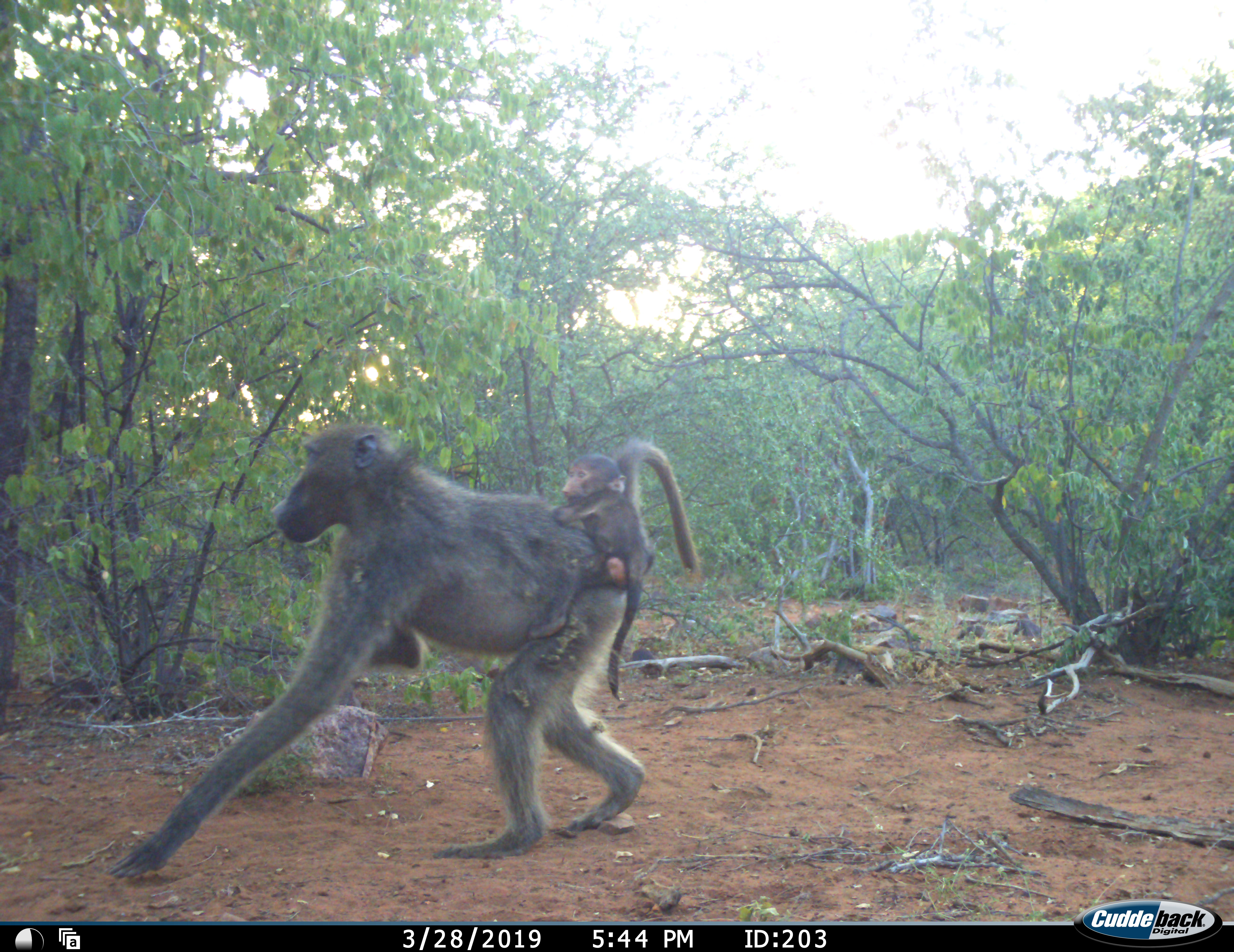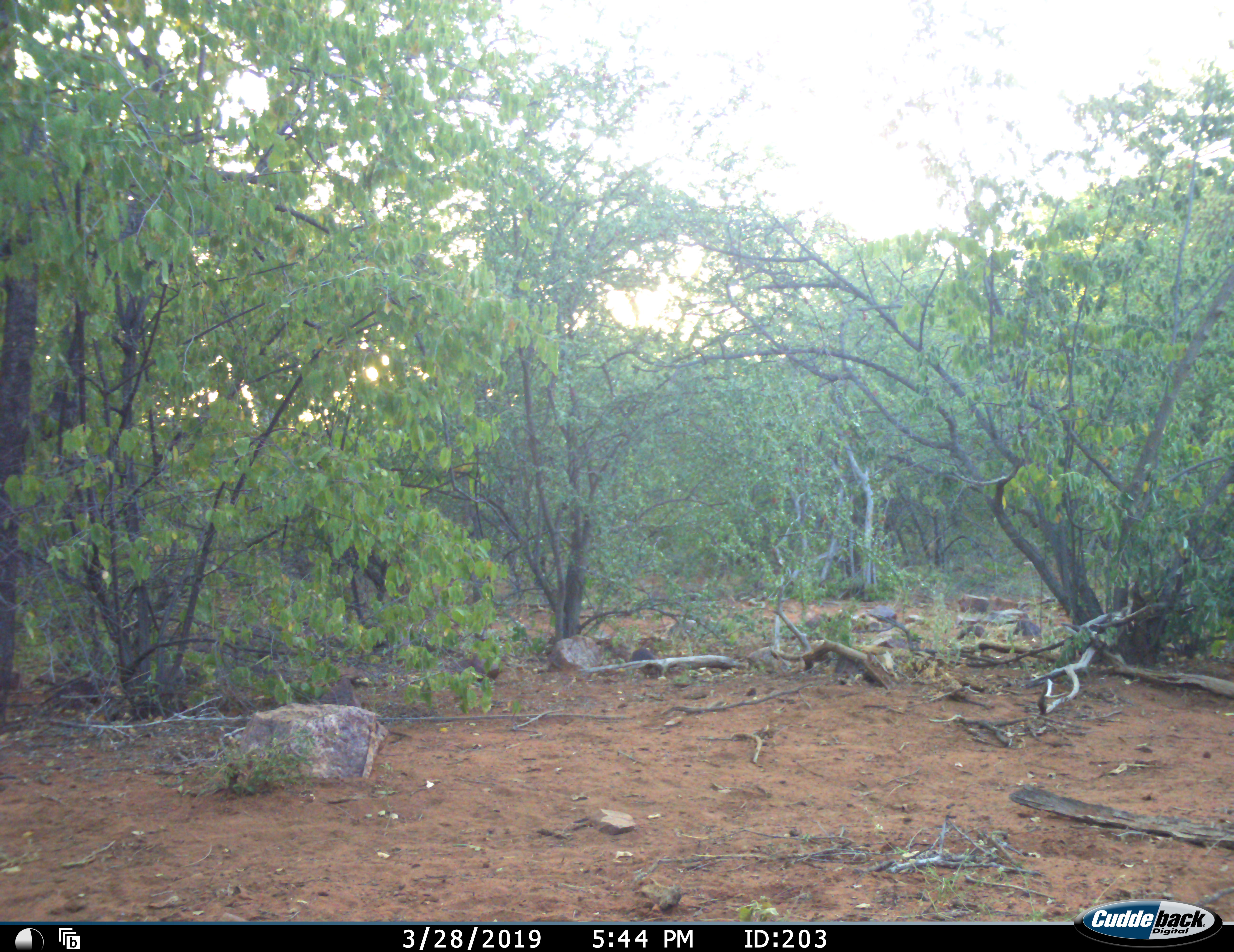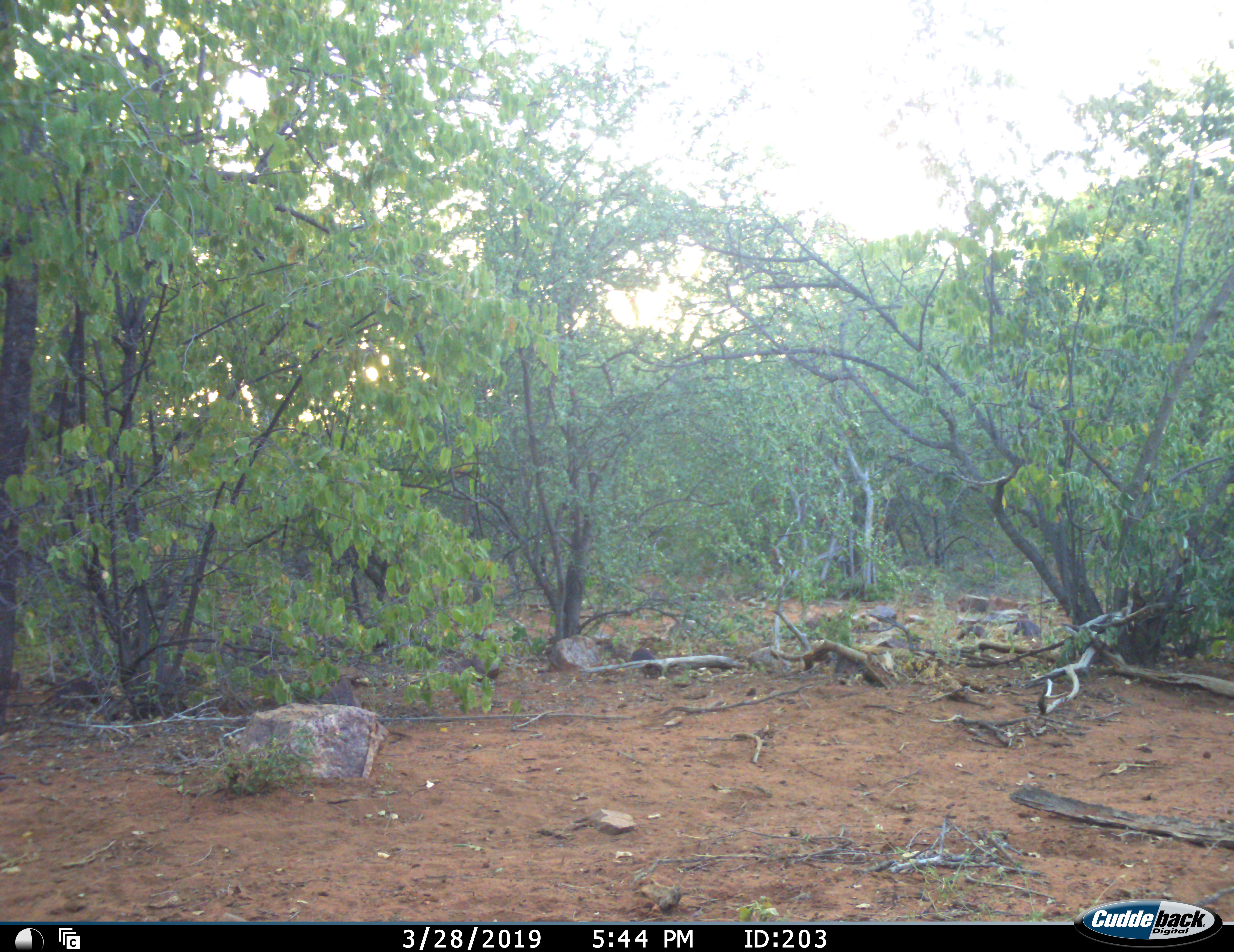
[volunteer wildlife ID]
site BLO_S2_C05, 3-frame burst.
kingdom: Animalia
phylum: Chordata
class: Mammalia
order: Primates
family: Cercopithecidae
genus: Papio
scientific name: Papio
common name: baboon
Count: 2.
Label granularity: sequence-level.